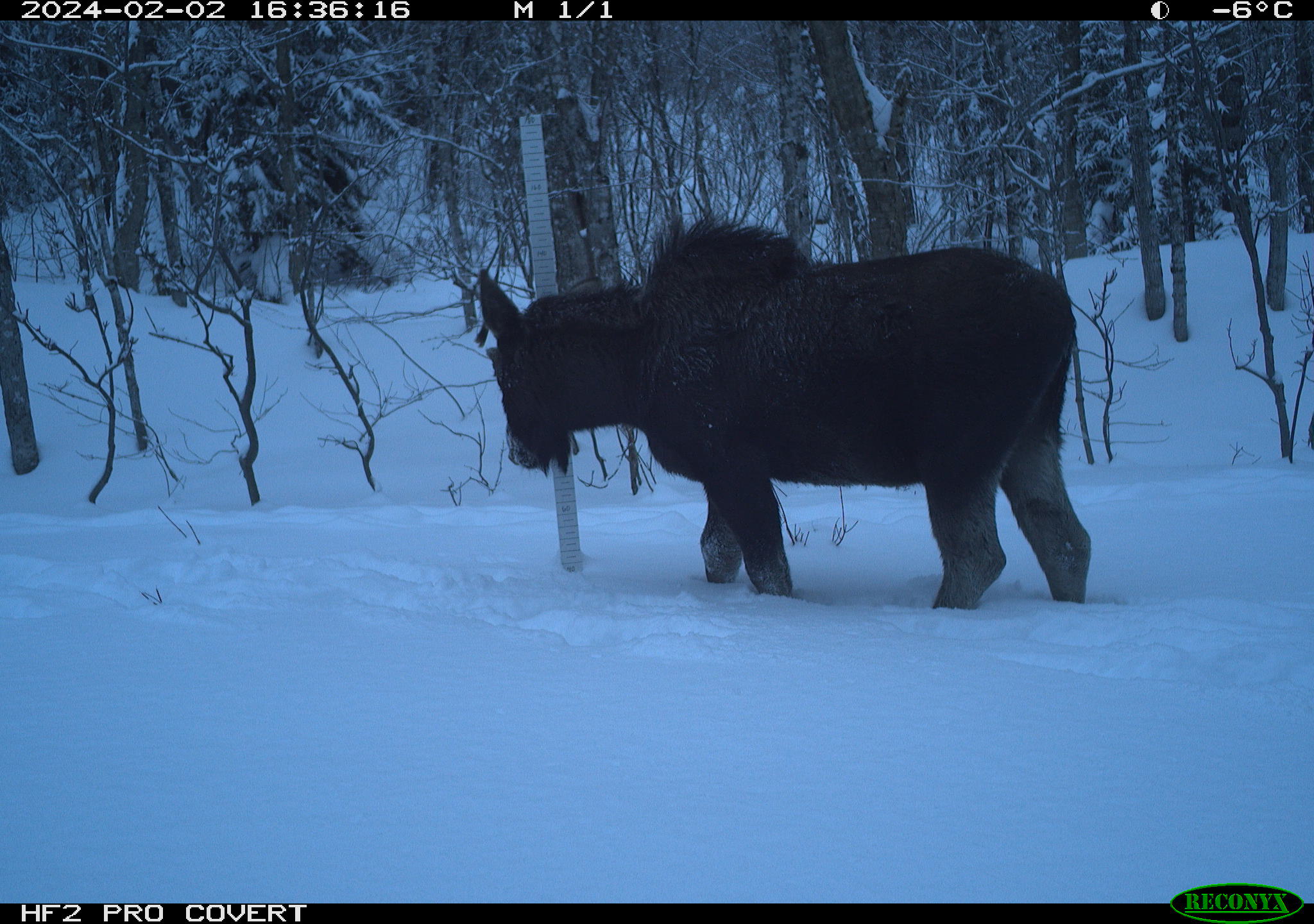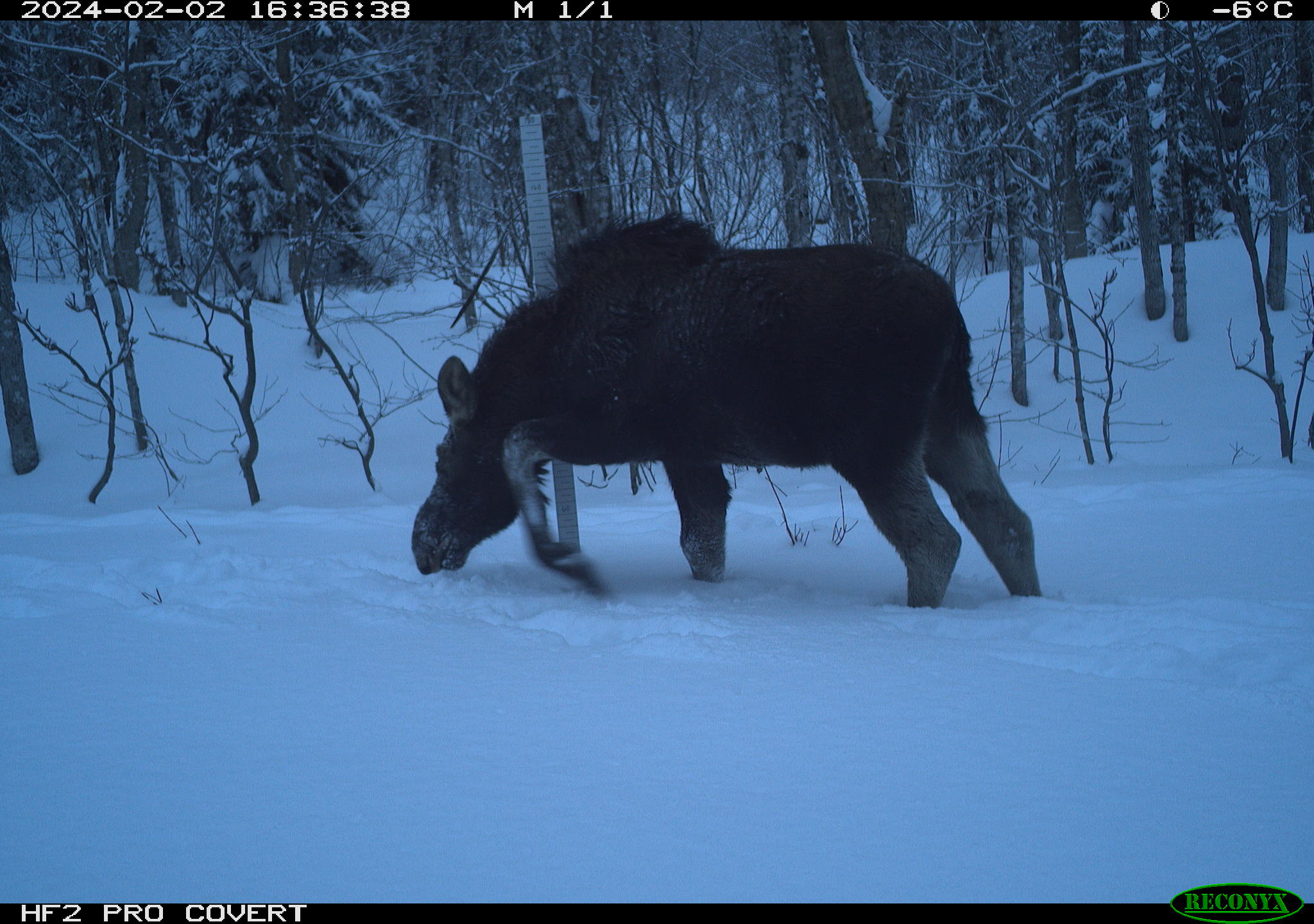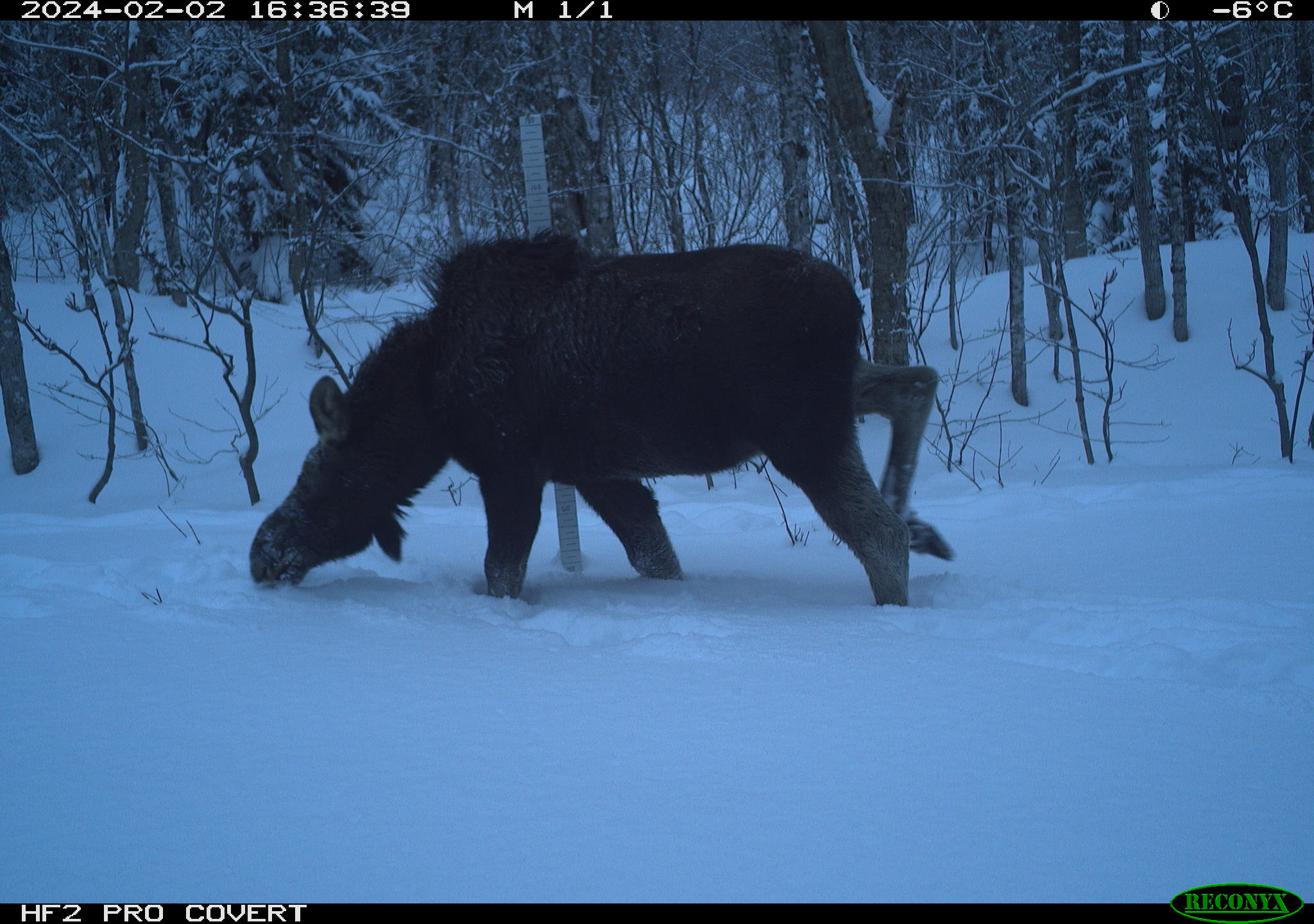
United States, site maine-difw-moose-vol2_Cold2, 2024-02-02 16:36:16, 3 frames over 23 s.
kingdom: Animalia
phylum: Chordata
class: Mammalia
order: Artiodactyla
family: Cervidae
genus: Alces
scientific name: Alces alces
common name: moose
Moose (Alces alces).